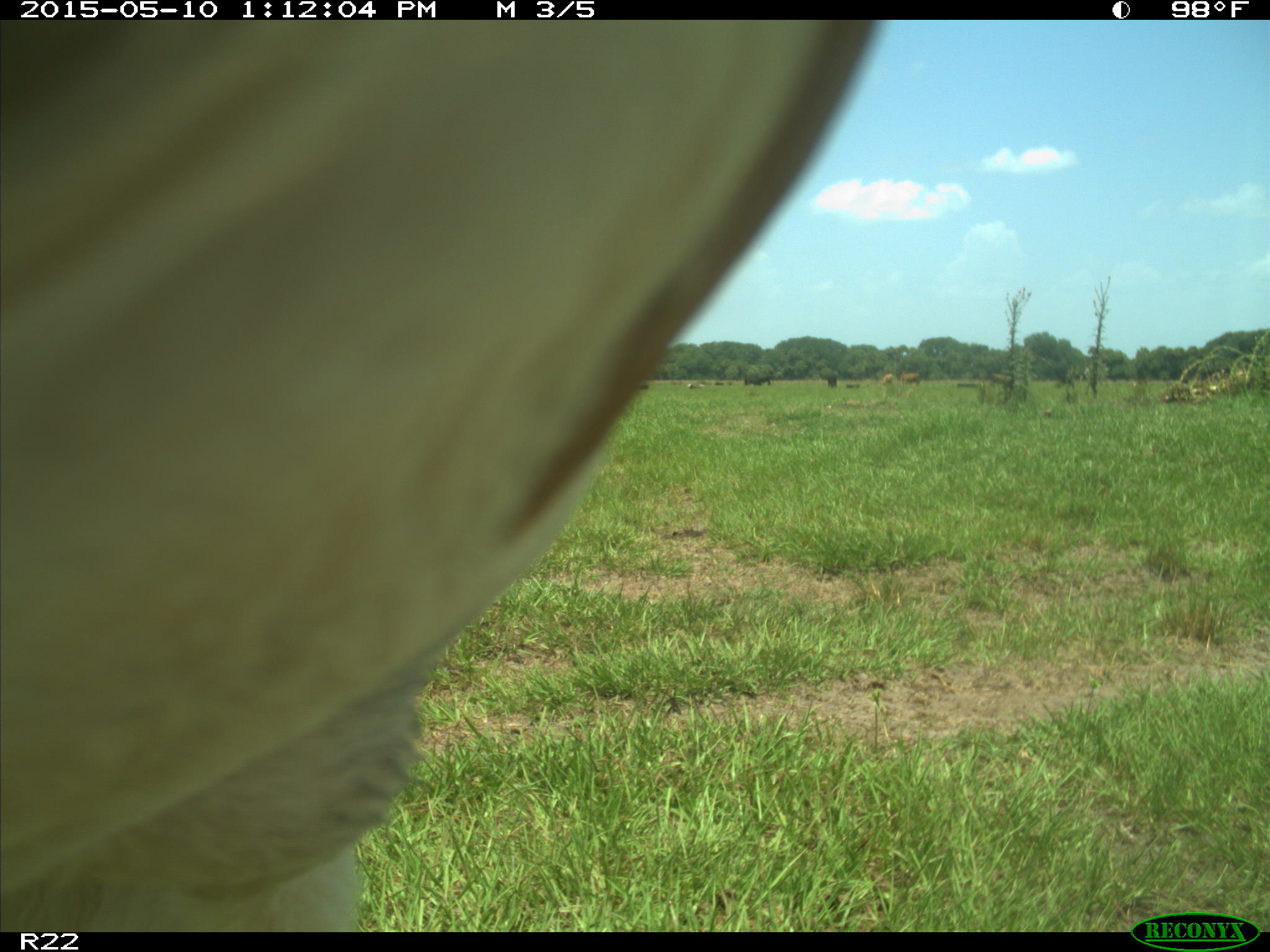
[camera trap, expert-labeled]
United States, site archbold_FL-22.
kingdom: Animalia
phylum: Chordata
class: Mammalia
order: Artiodactyla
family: Bovidae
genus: Bos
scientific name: Bos taurus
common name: domestic cow